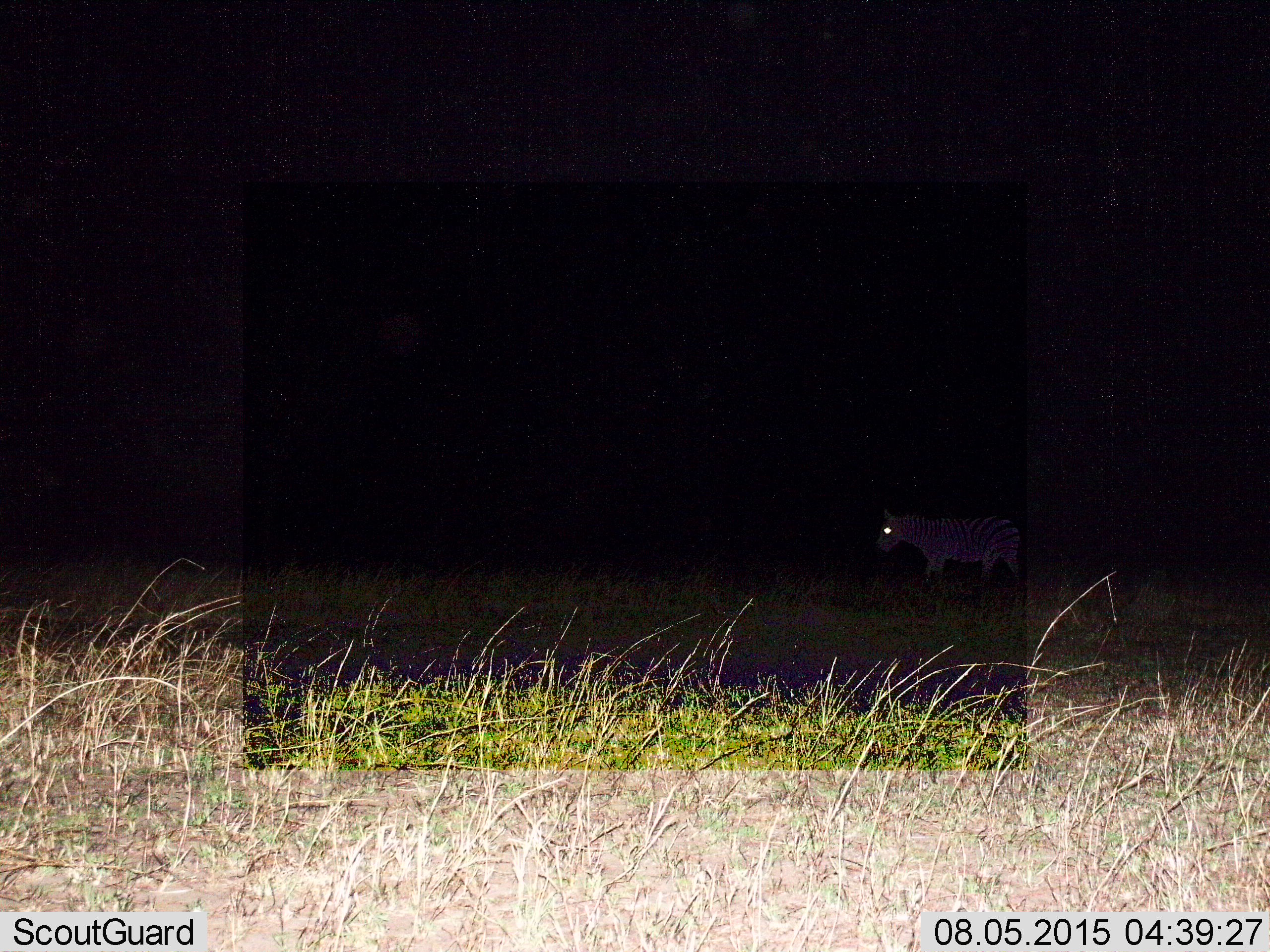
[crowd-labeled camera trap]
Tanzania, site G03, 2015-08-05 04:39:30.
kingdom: Animalia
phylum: Chordata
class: Mammalia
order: Perissodactyla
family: Equidae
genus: Equus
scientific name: Equus quagga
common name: plains zebra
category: zebra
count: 1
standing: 29%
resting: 0%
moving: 71%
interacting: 0%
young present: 0%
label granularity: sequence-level